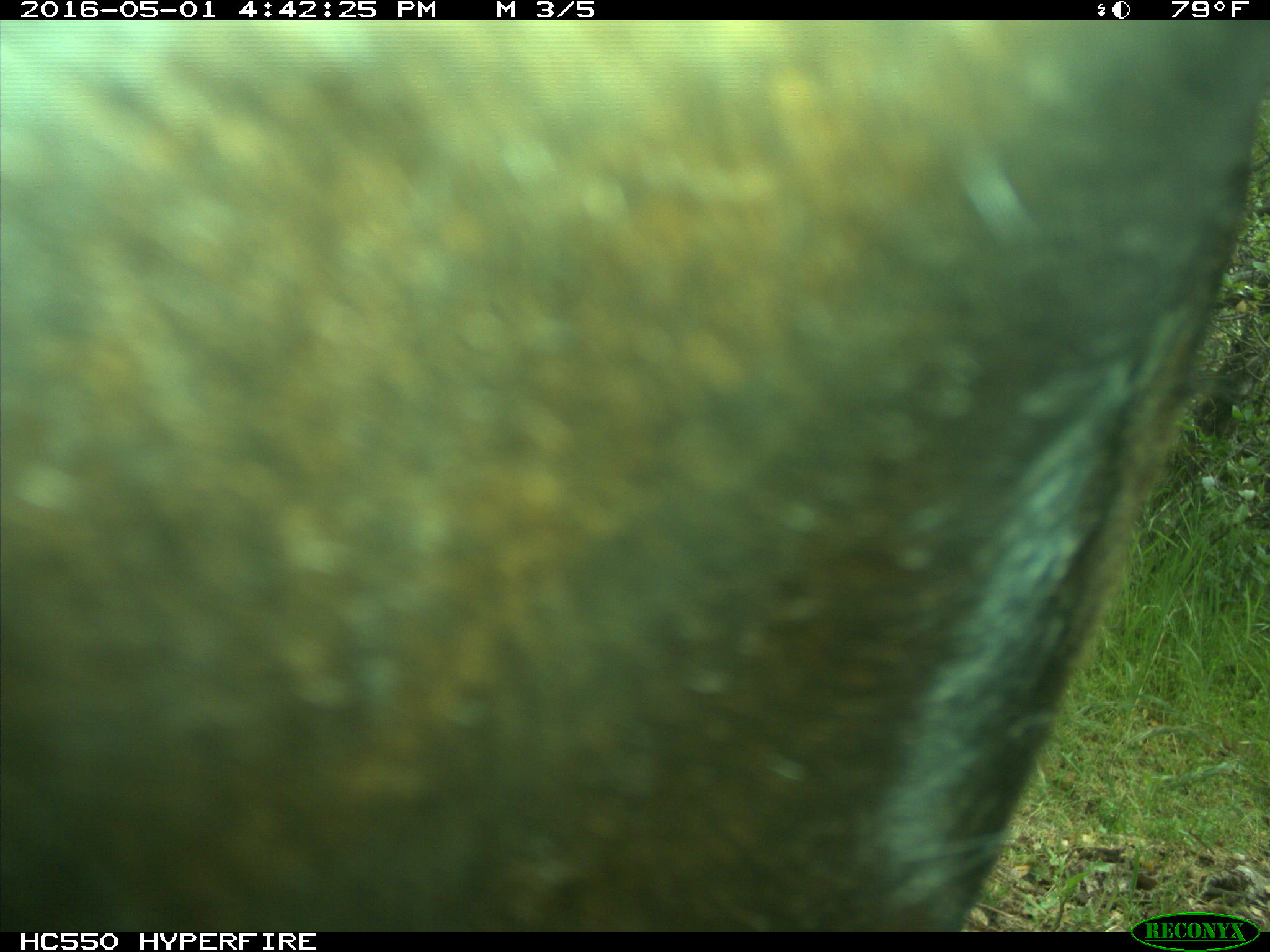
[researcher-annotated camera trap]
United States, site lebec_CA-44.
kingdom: Animalia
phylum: Chordata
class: Mammalia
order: Artiodactyla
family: Bovidae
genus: Bos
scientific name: Bos taurus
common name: domestic cow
Bos taurus (domestic cow).